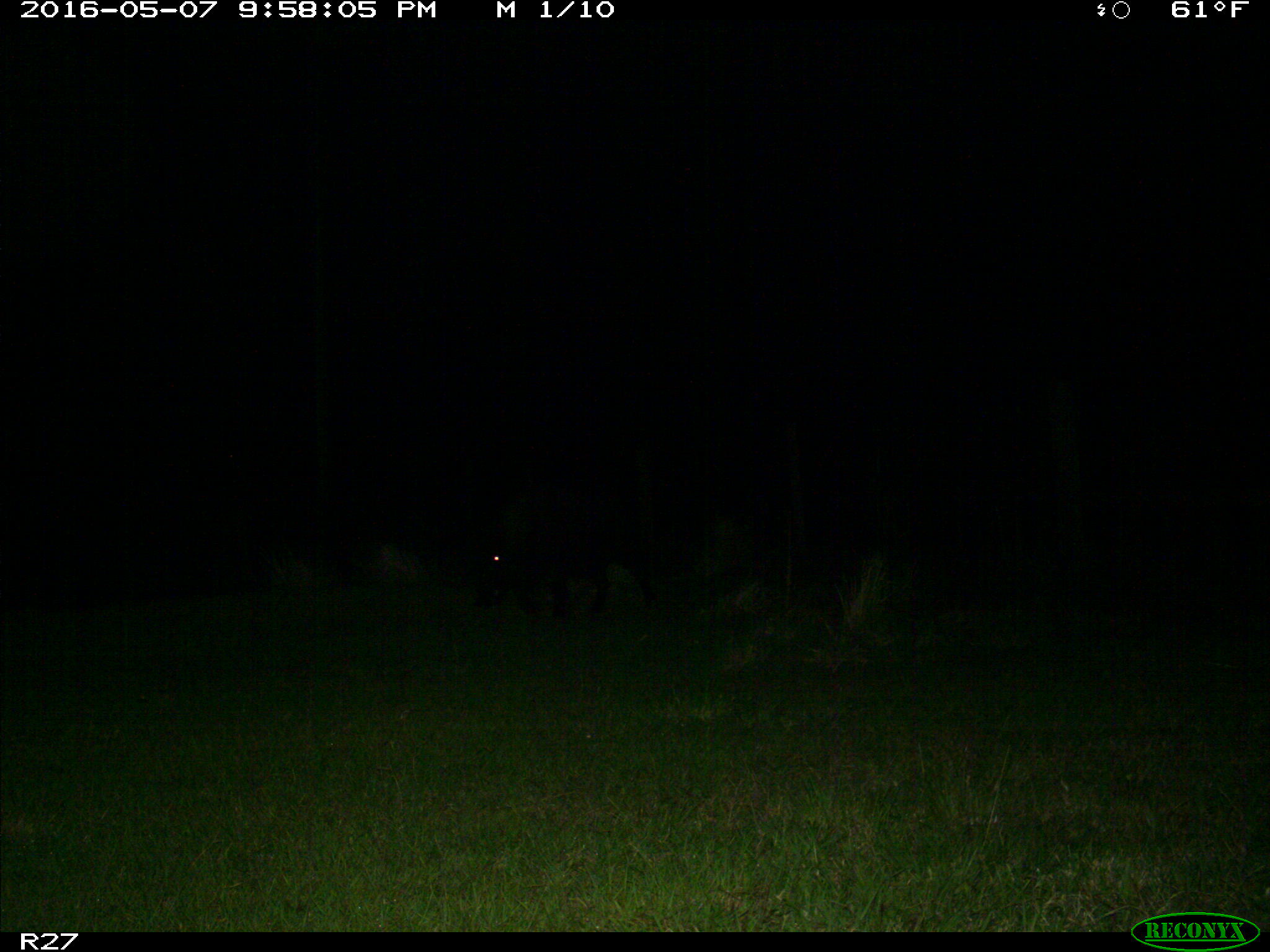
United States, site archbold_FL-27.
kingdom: Animalia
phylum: Chordata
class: Mammalia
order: Artiodactyla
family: Suidae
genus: Sus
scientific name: Sus scrofa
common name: wild boar